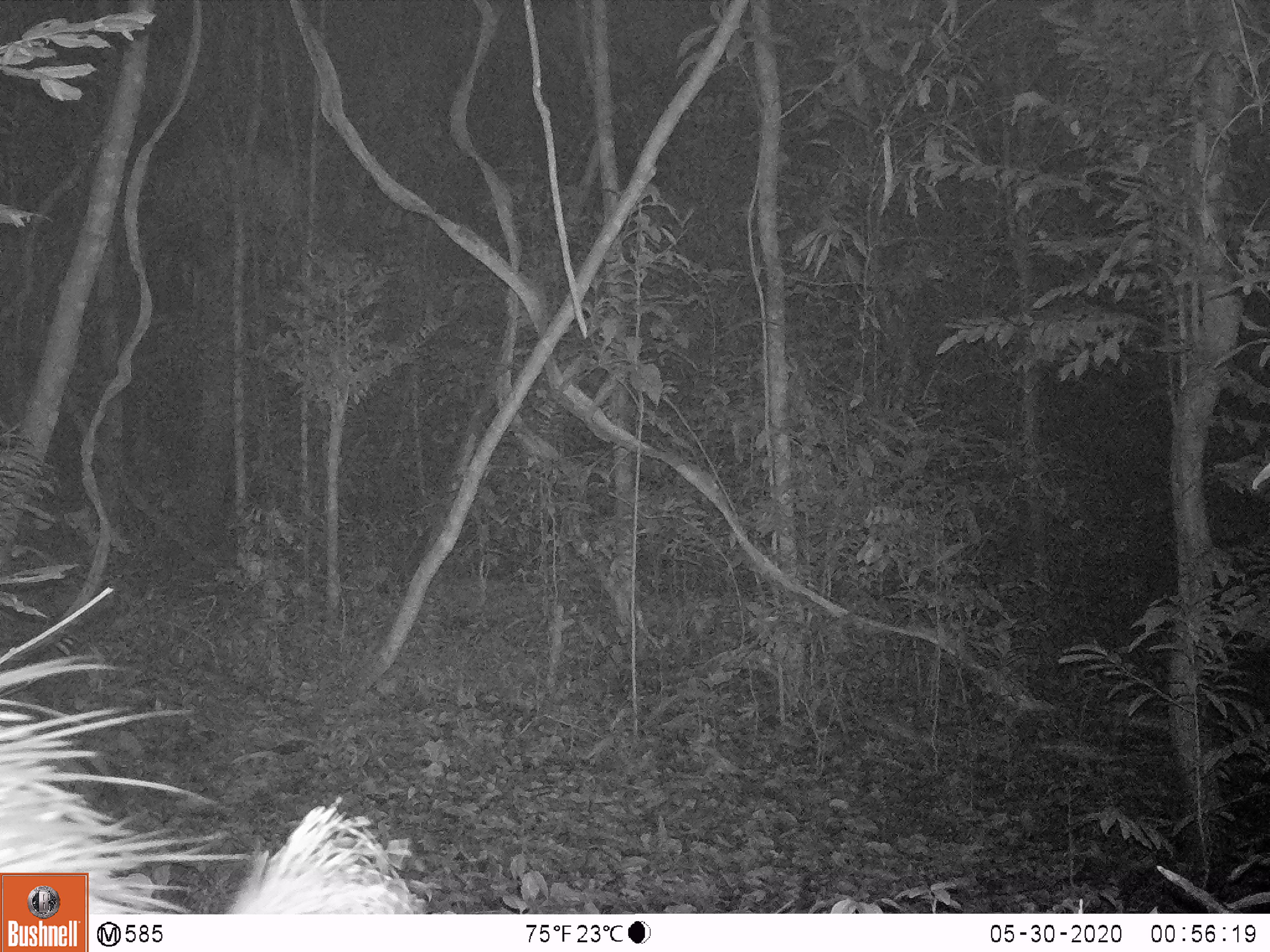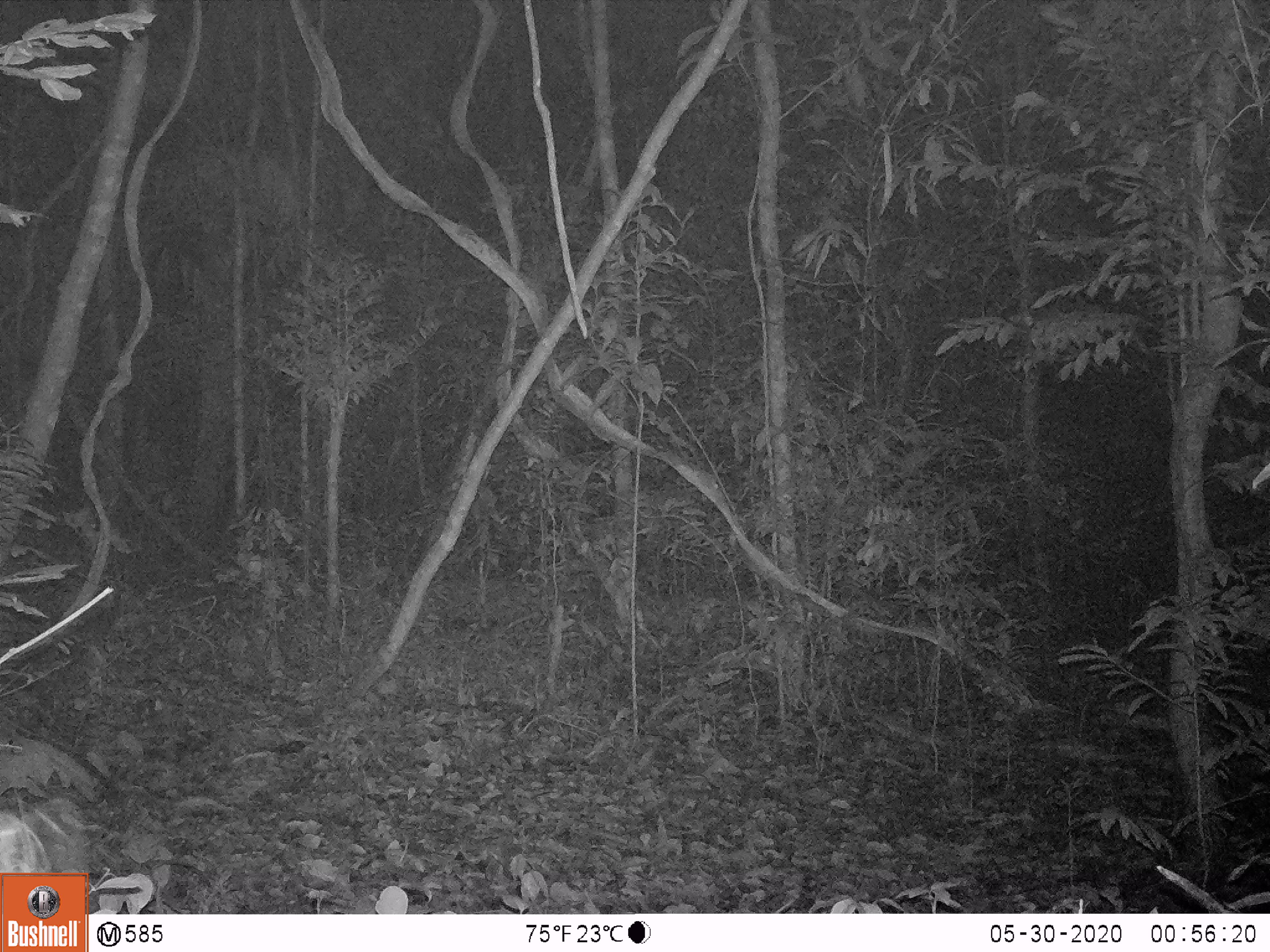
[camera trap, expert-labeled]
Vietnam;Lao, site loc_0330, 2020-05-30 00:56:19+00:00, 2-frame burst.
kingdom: Animalia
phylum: Chordata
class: Mammalia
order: Rodentia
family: Hystricidae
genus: Atherurus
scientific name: Atherurus macrourus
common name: asiatic brush-tailed porcupine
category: asiatic brush tailed porcupine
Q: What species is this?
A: Asiatic brush tailed porcupine (asiatic brush-tailed porcupine) (Atherurus macrourus).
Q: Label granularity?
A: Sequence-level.